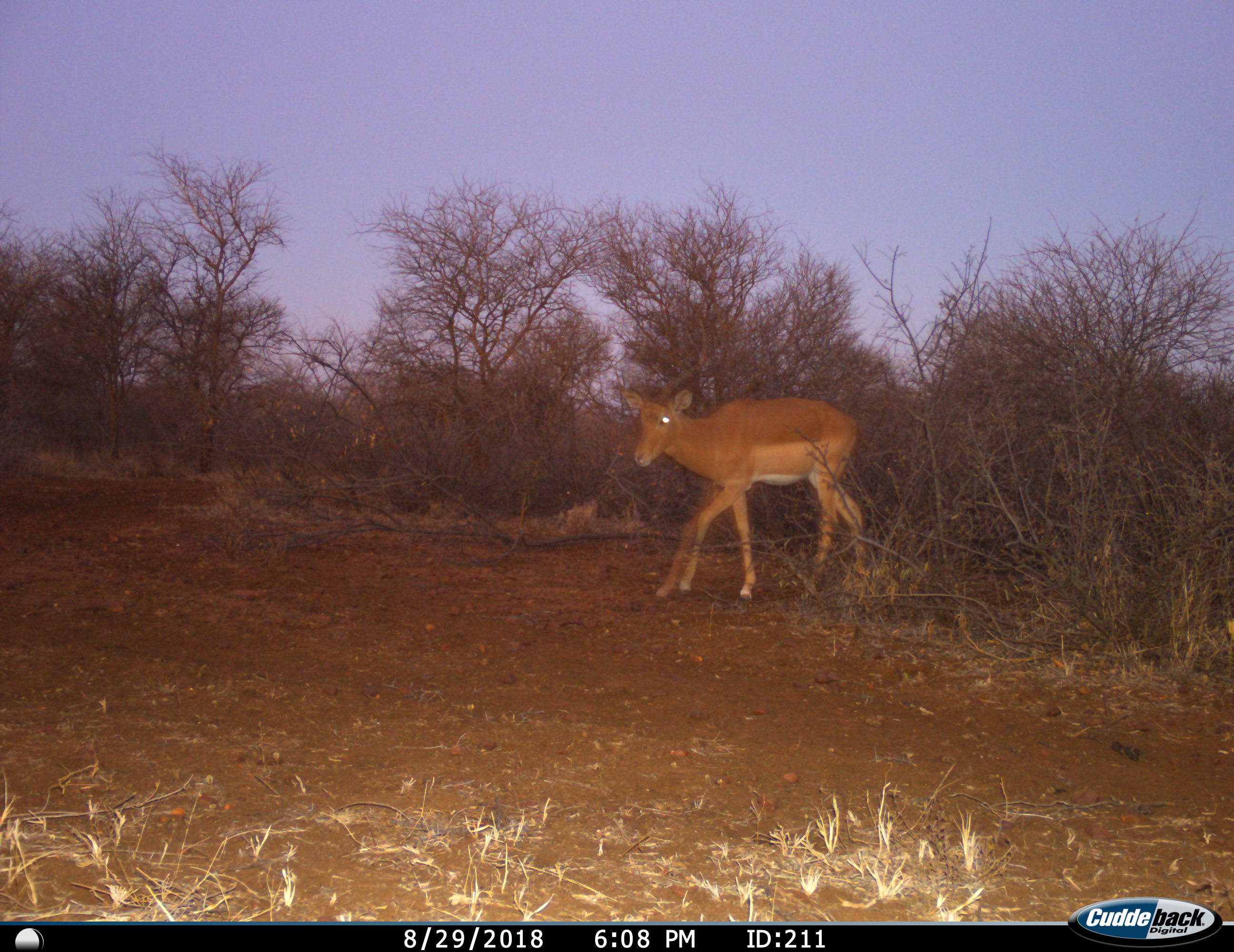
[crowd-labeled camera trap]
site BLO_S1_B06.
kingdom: Animalia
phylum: Chordata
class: Mammalia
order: Artiodactyla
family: Bovidae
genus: Aepyceros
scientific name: Aepyceros melampus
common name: impala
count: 1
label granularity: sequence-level